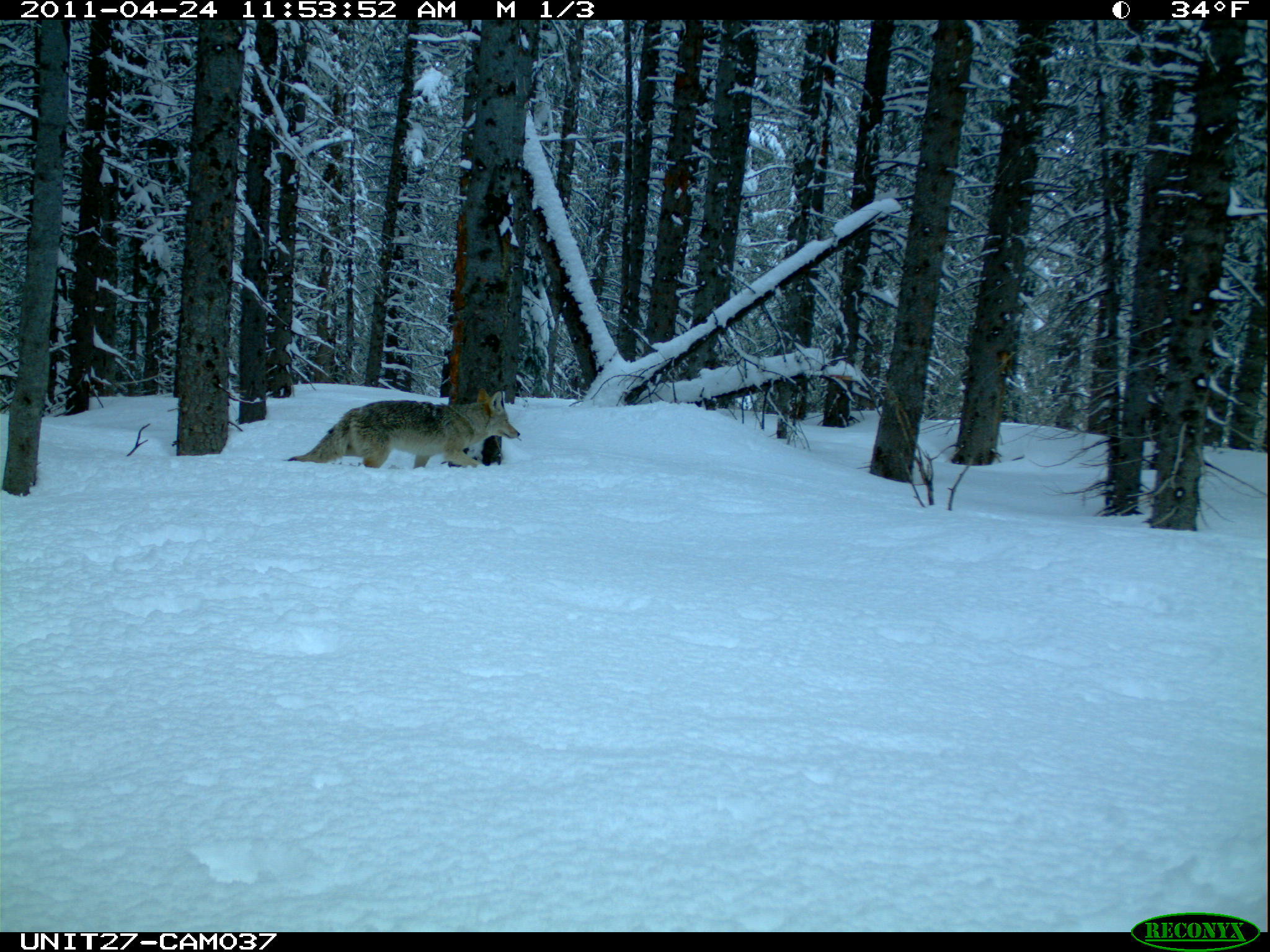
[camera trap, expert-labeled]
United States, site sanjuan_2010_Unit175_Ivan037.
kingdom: Animalia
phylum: Chordata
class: Mammalia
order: Carnivora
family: Canidae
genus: Canis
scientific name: Canis latrans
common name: coyote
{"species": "Canis latrans (coyote)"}